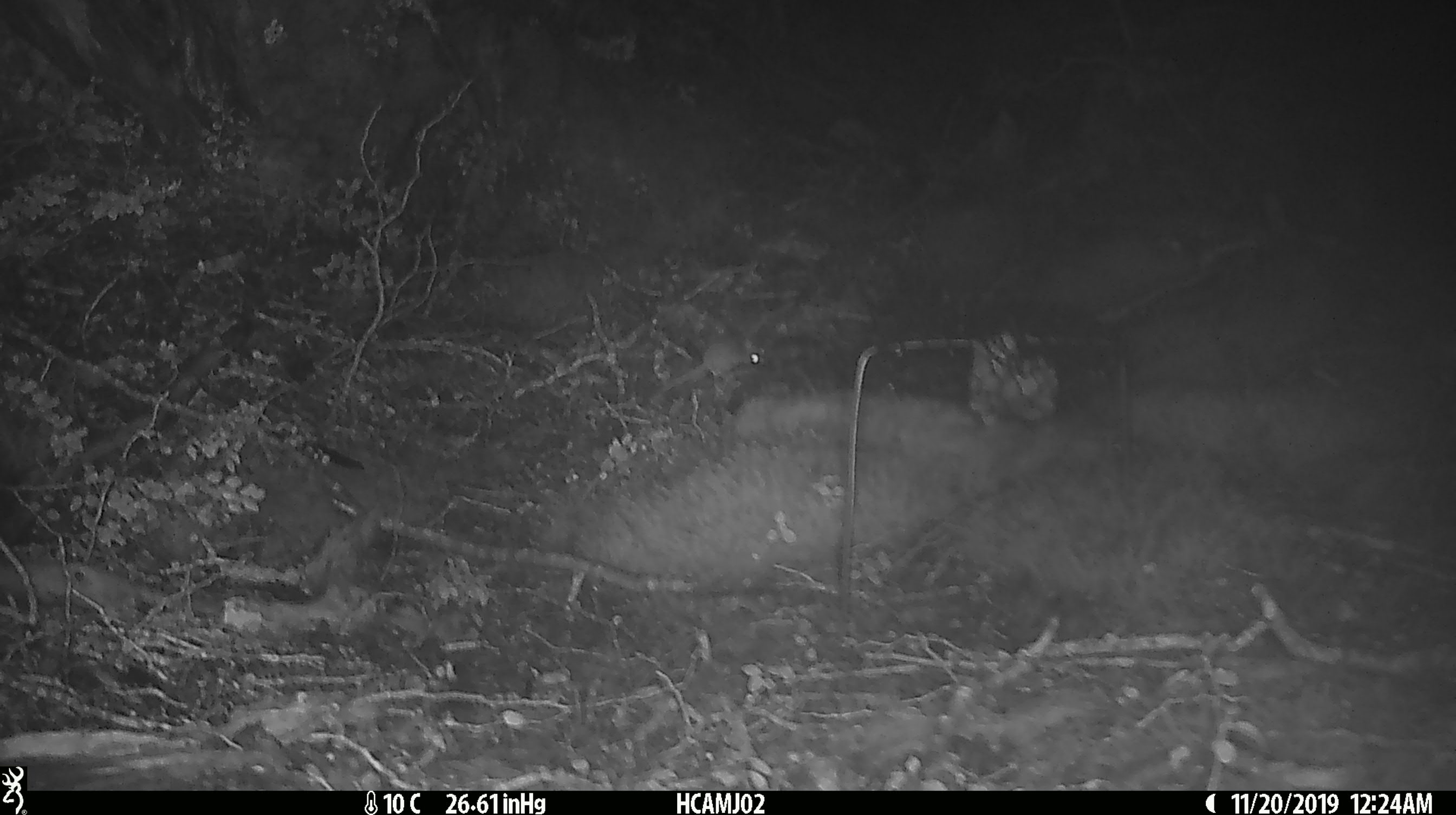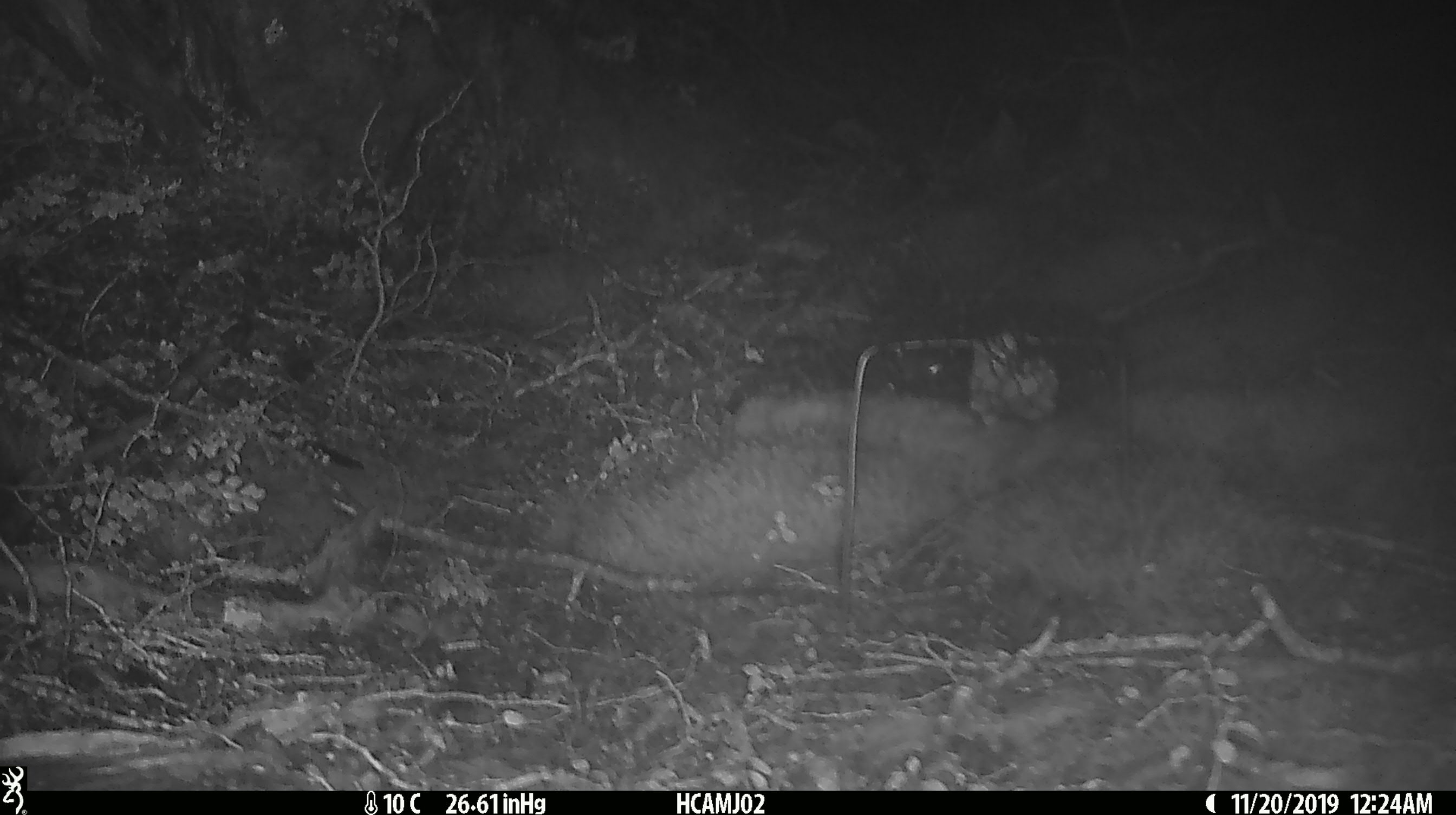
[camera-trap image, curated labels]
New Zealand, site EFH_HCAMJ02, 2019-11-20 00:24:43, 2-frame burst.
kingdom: Animalia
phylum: Chordata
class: Mammalia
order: Rodentia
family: Muridae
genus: Mus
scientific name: Mus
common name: mouse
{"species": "mouse (Mus)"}